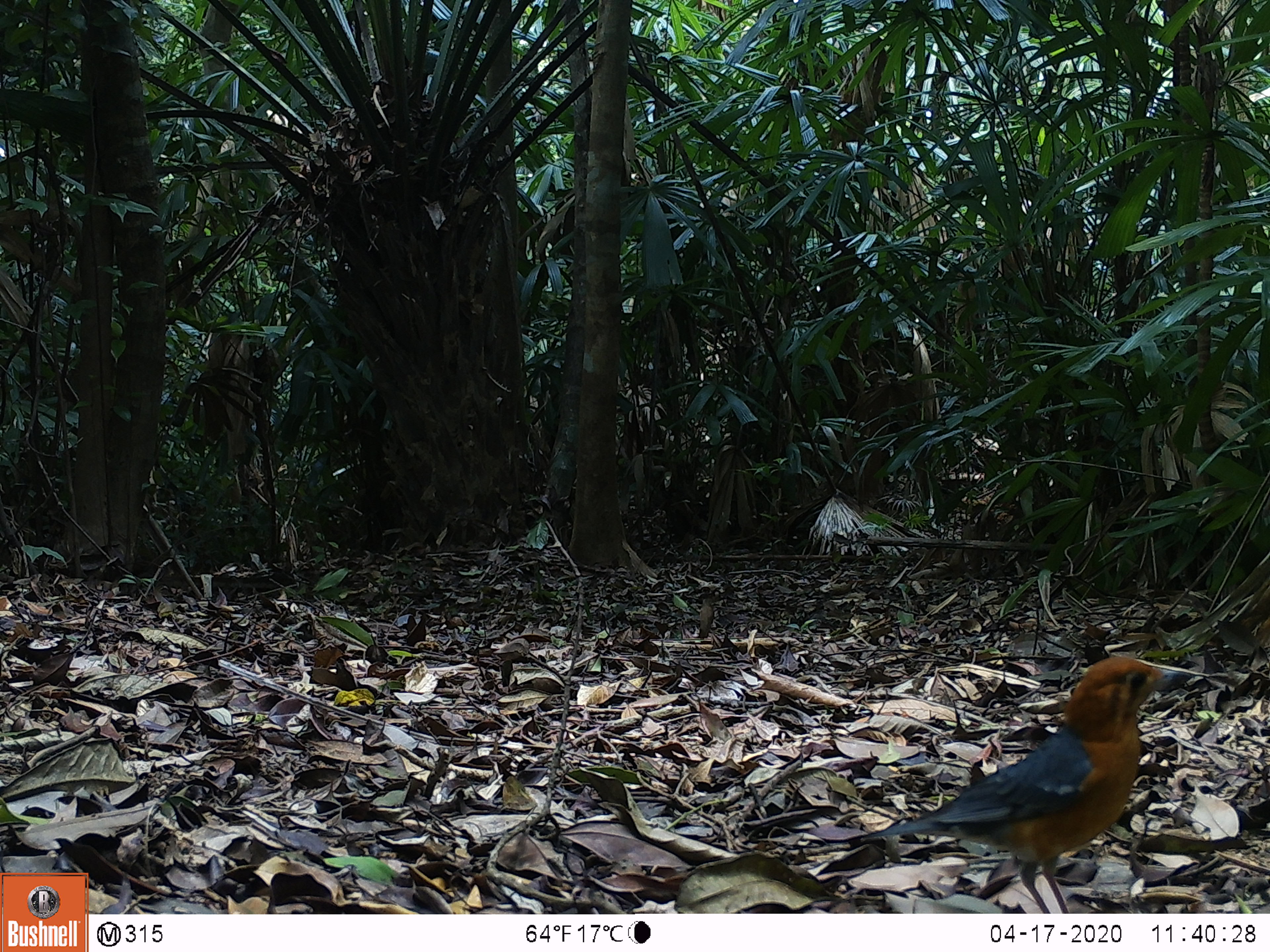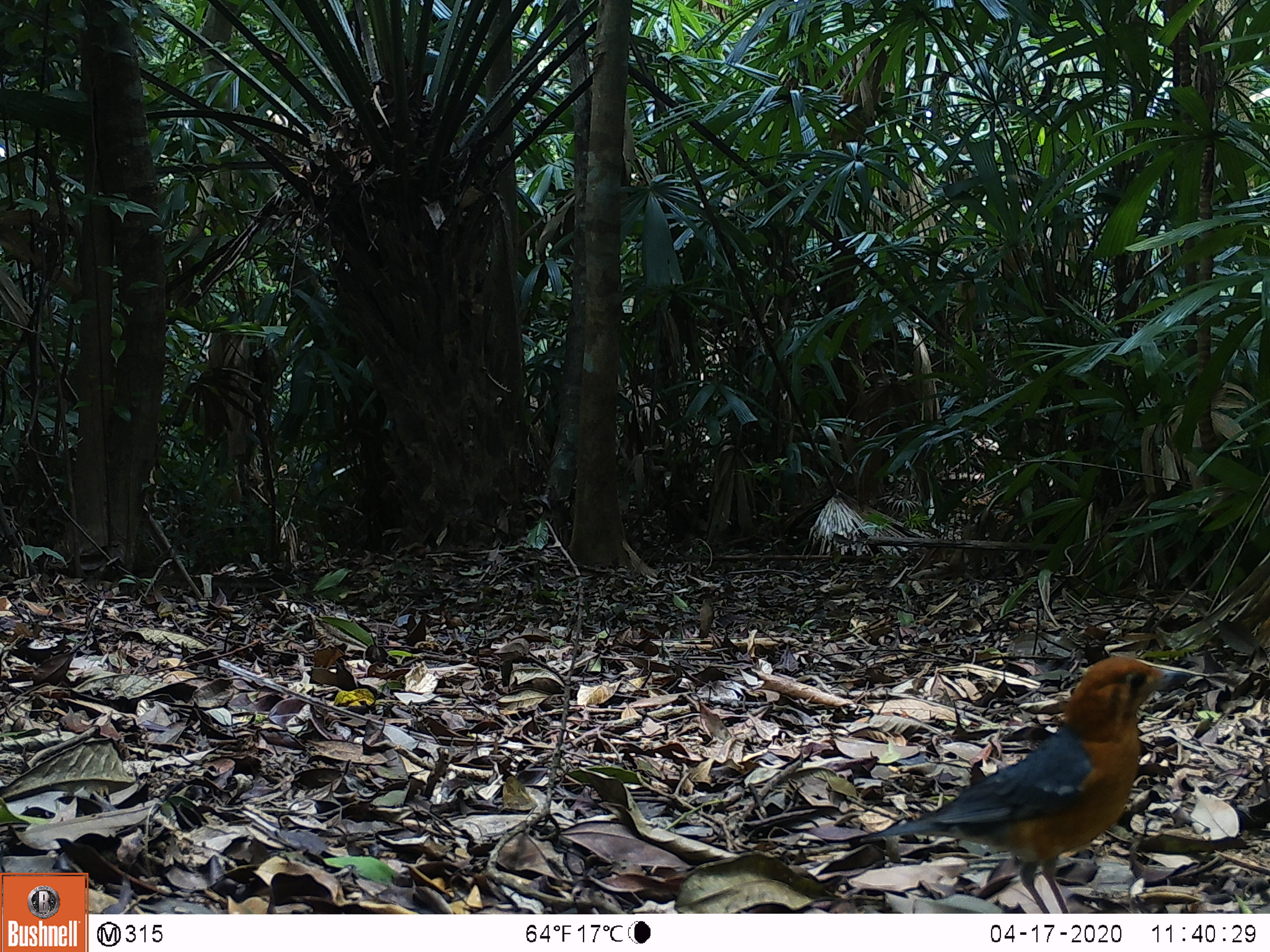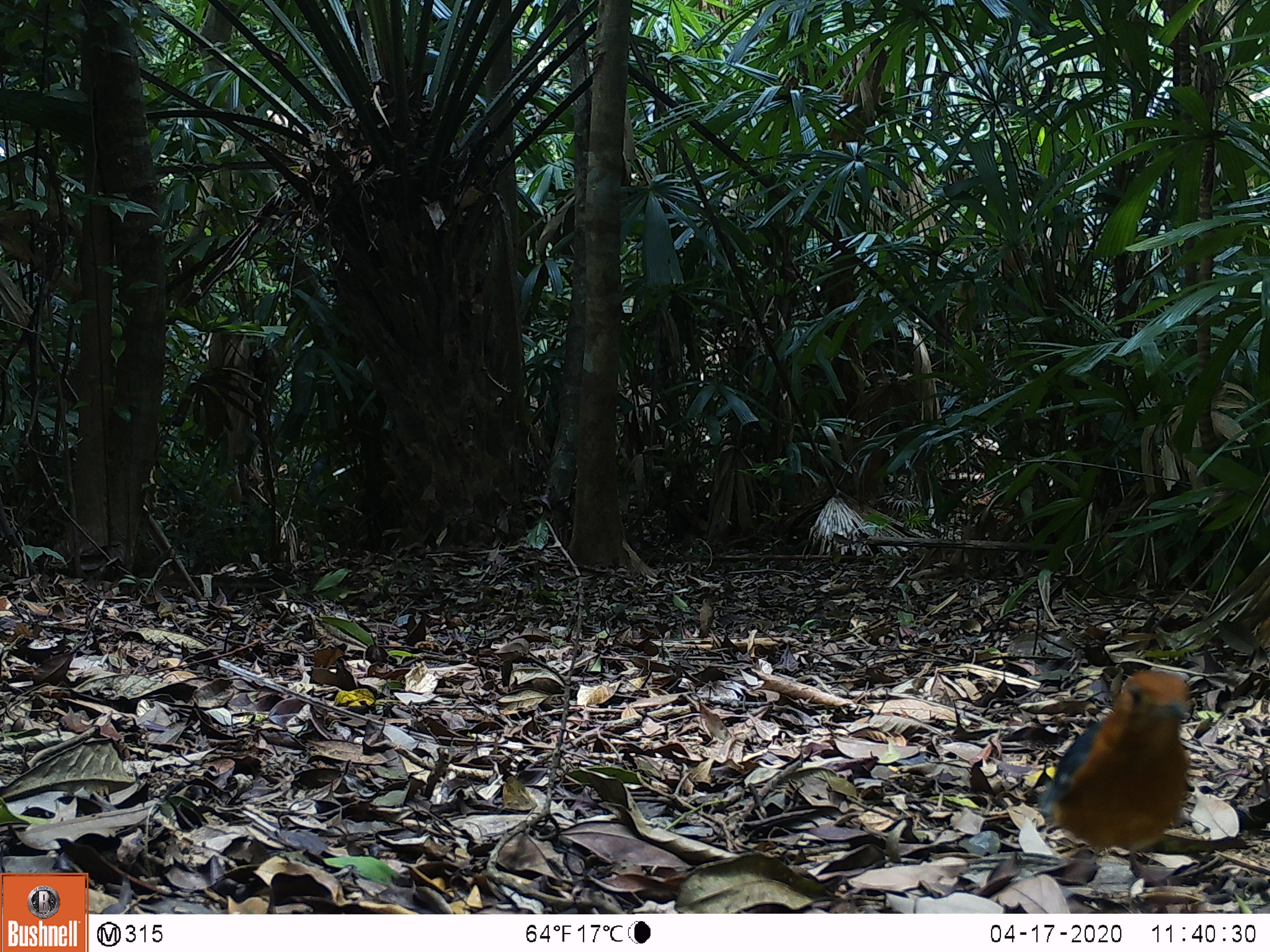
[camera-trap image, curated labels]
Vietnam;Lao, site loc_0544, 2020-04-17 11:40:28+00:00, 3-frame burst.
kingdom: Animalia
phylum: Chordata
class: Aves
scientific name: Aves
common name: bird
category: unidentified bird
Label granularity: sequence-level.